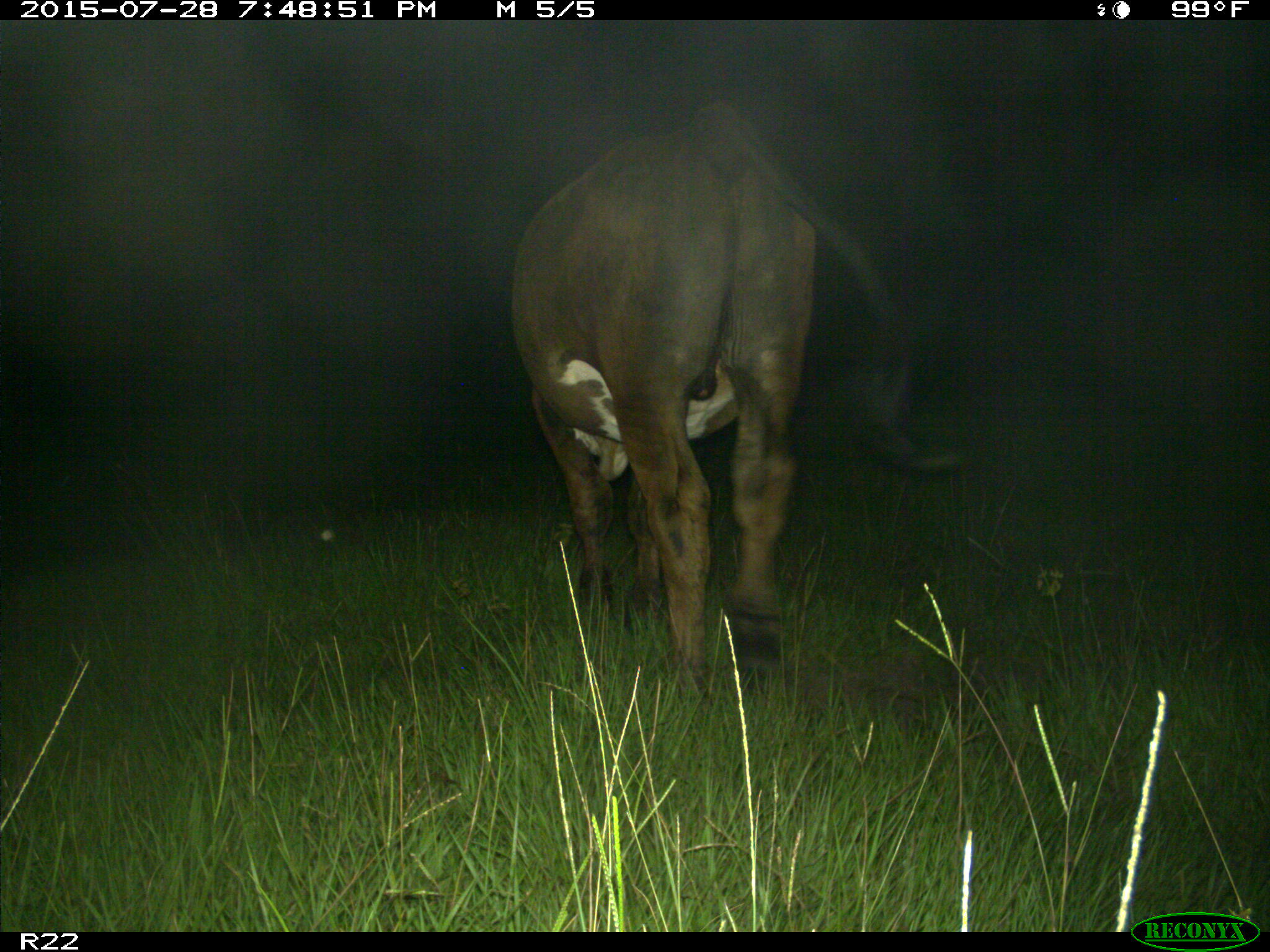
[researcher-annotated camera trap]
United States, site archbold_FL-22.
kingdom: Animalia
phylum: Chordata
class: Mammalia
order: Artiodactyla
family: Bovidae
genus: Bos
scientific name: Bos taurus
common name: domestic cow